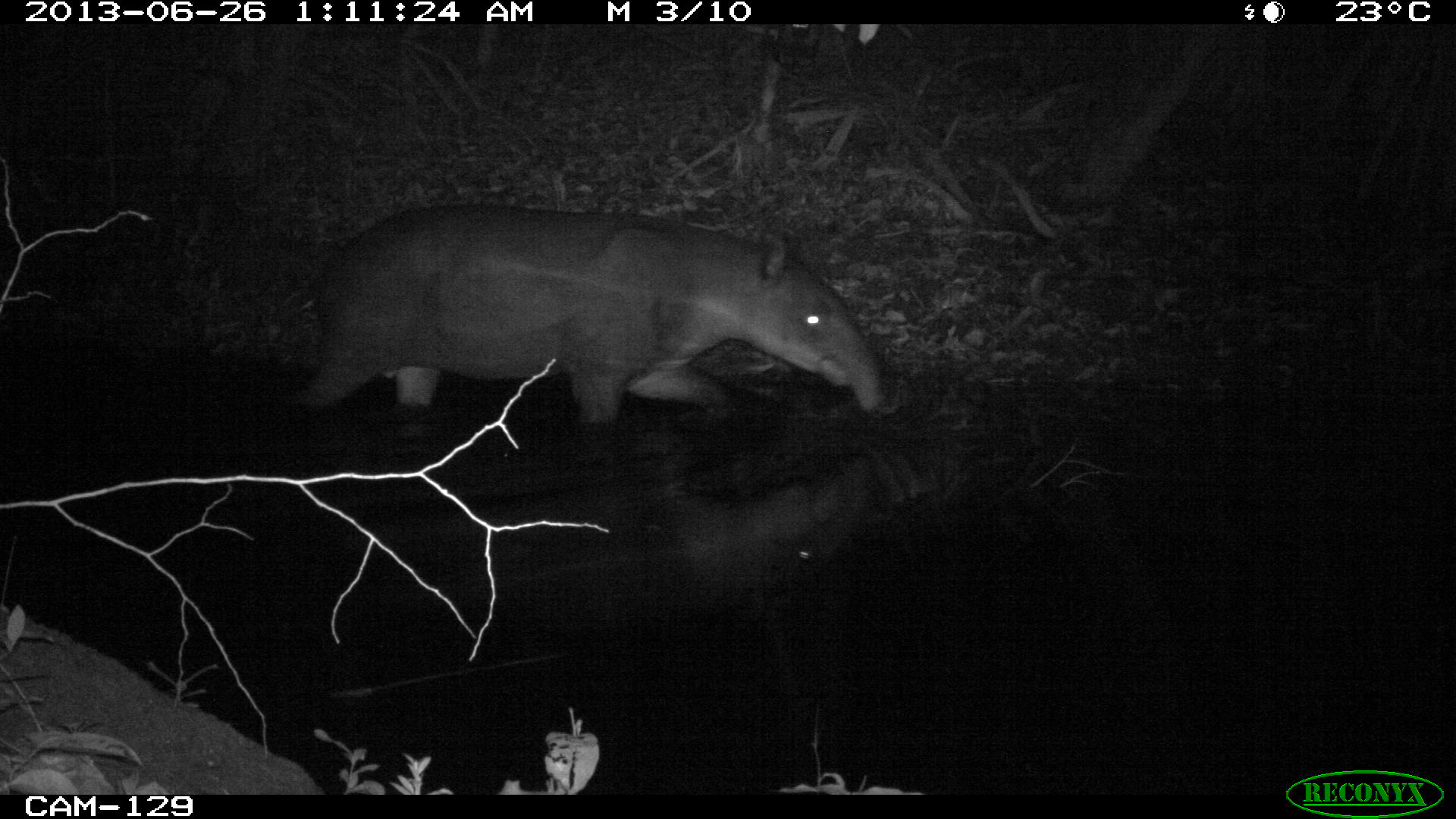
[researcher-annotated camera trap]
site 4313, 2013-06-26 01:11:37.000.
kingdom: Animalia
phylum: Chordata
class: Mammalia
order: Perissodactyla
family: Tapiridae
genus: Tapirus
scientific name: Tapirus bairdii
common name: baird's tapir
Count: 1.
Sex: male.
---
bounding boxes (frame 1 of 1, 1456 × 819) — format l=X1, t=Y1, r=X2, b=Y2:
tapirus bairdii: l=291, t=202, r=889, b=429